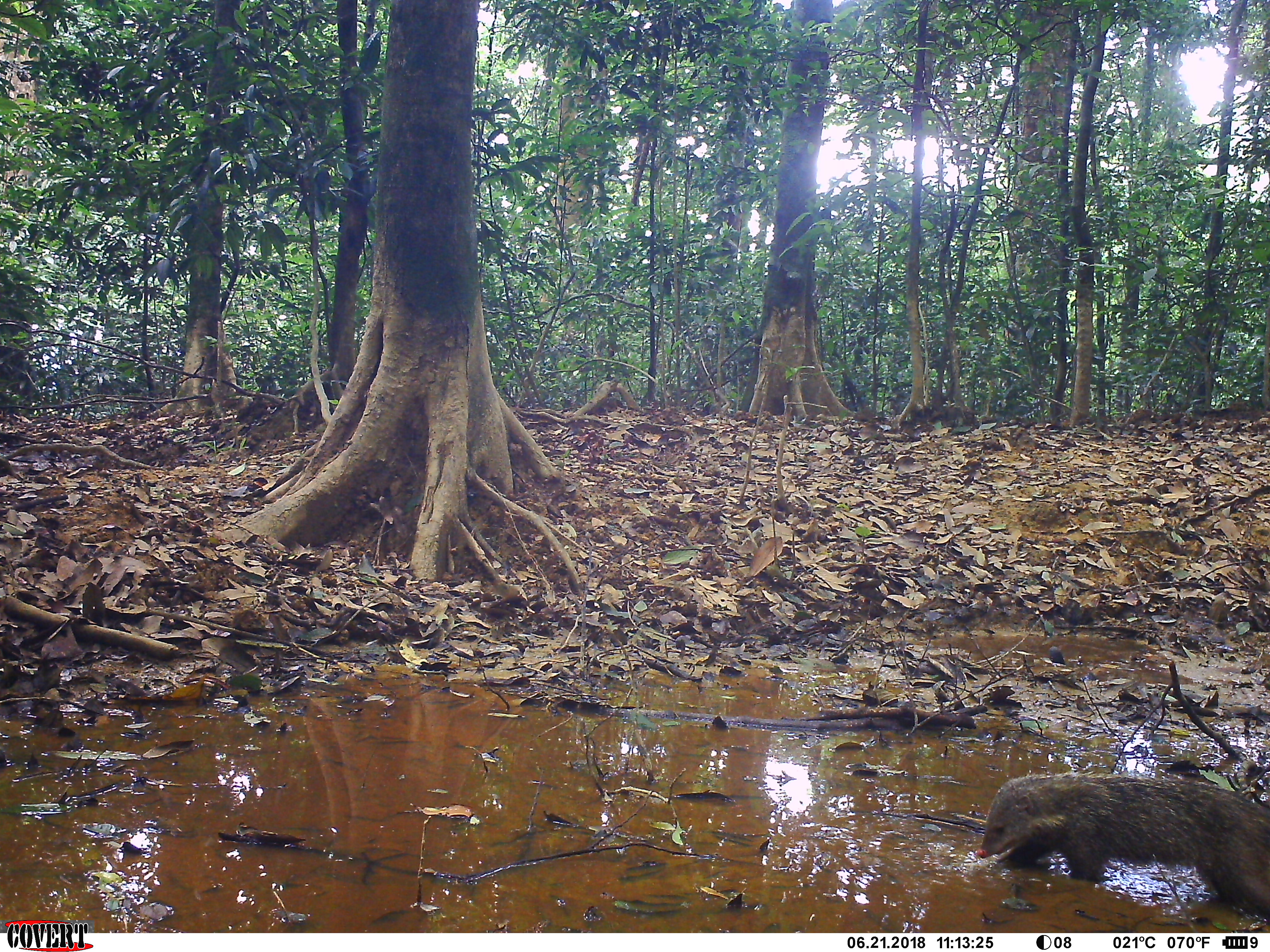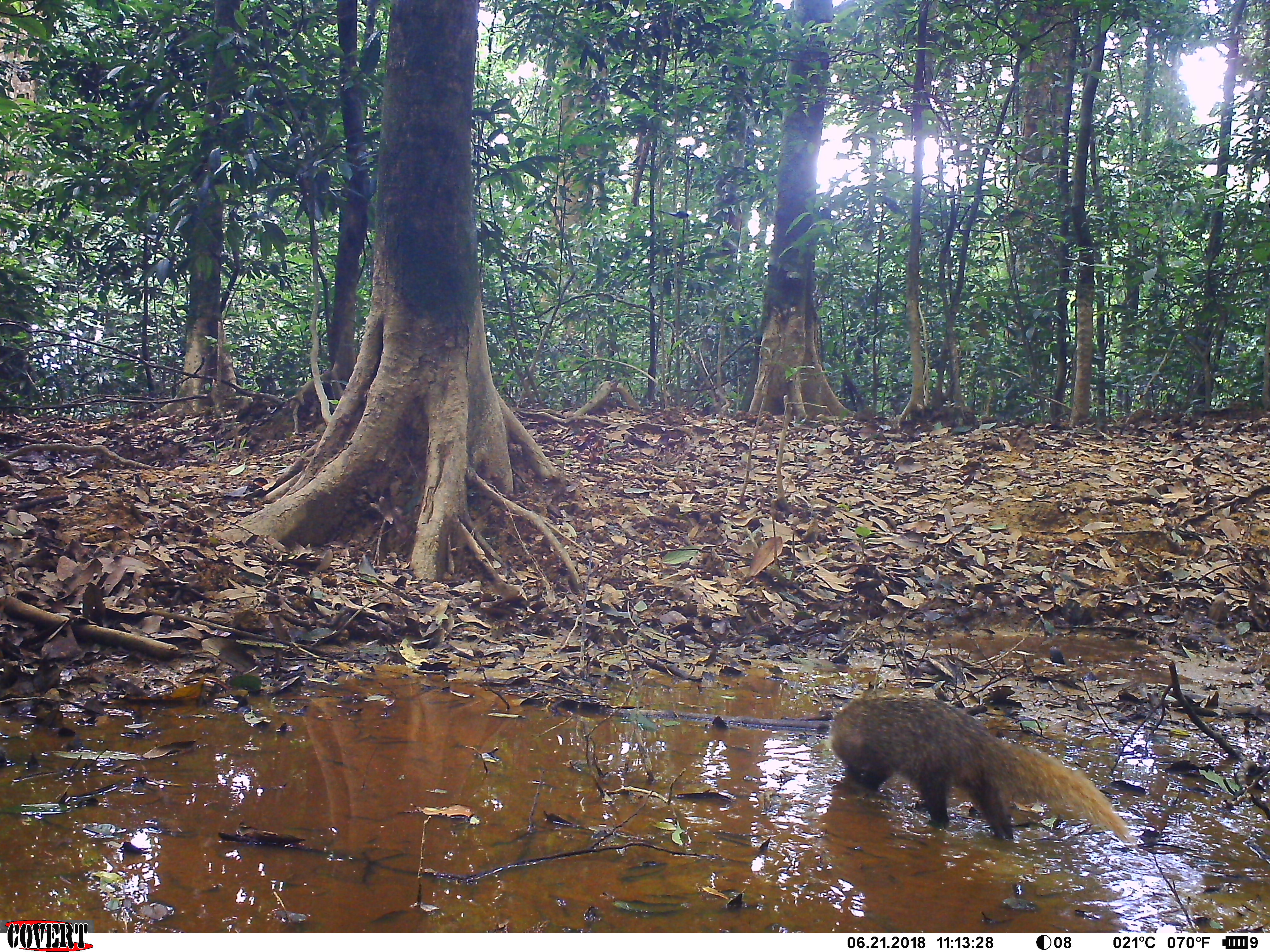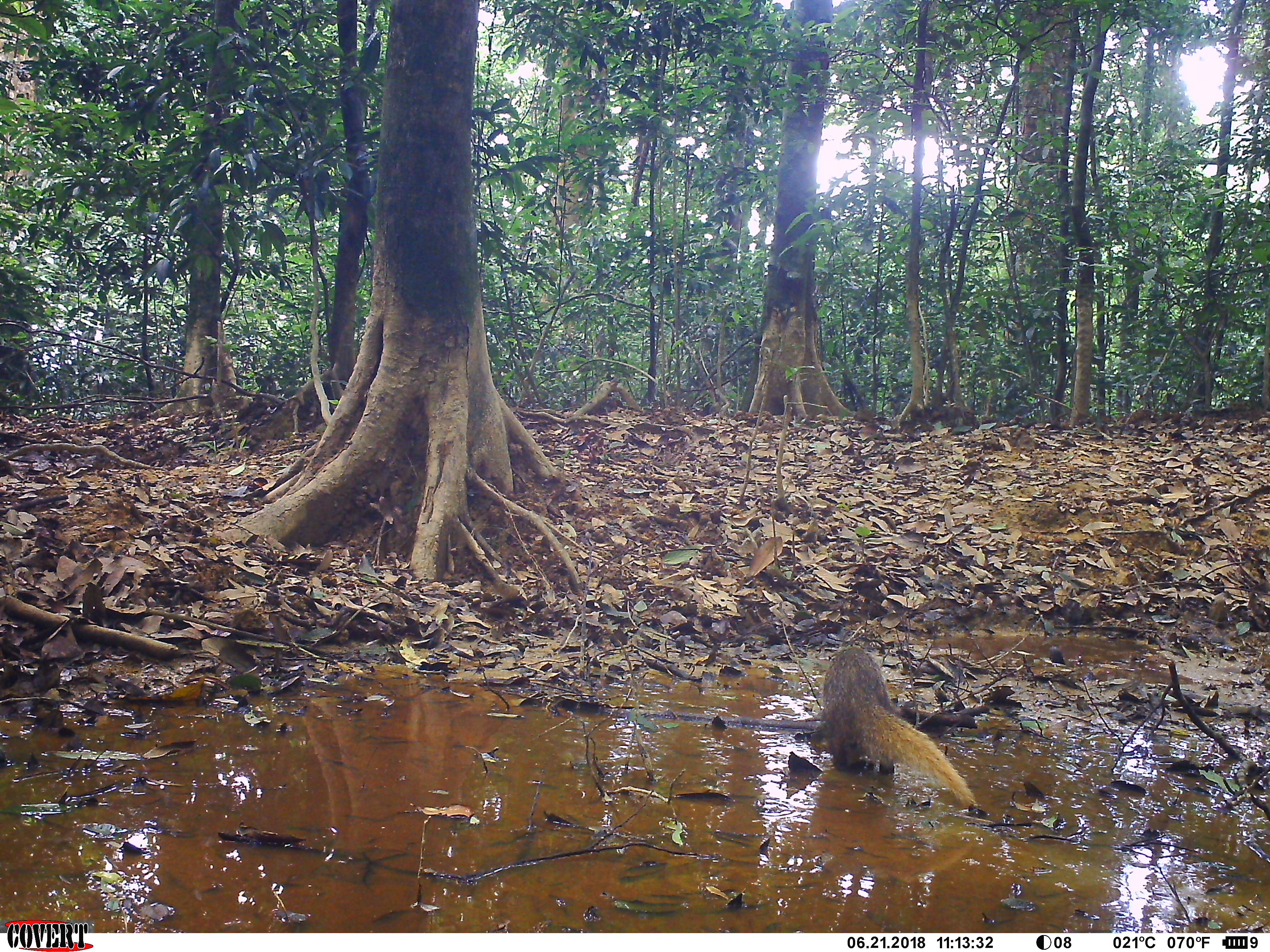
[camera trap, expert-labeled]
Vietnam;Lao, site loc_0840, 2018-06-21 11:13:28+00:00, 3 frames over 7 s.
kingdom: Animalia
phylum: Chordata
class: Mammalia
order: Carnivora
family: Herpestidae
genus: Urva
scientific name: Urva urva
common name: crab-eating mongoose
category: crab eating mongoose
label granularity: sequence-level